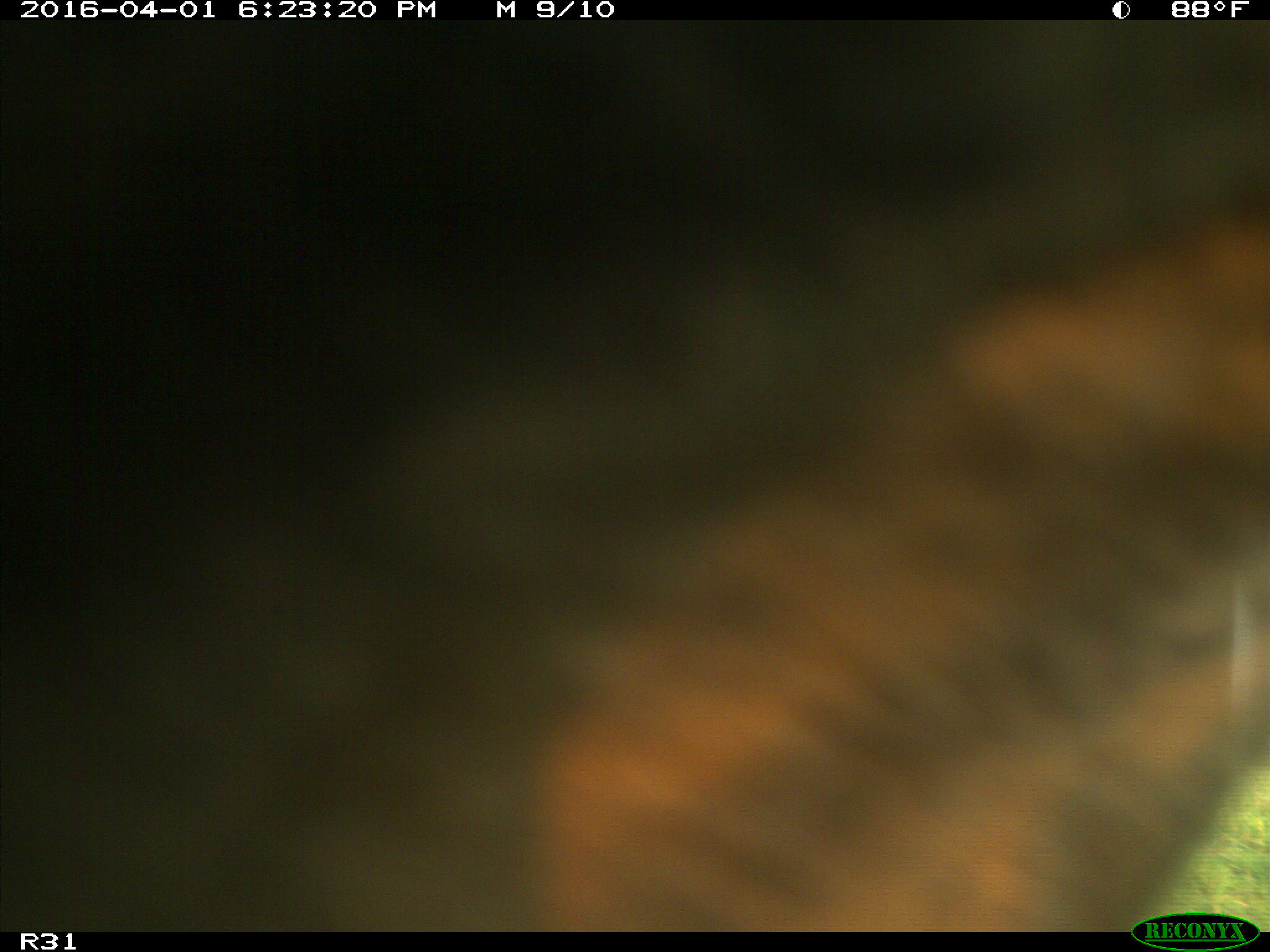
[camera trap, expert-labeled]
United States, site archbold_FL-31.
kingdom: Animalia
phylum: Chordata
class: Mammalia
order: Artiodactyla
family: Bovidae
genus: Bos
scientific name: Bos taurus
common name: domestic cow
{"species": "Bos taurus (domestic cow)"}